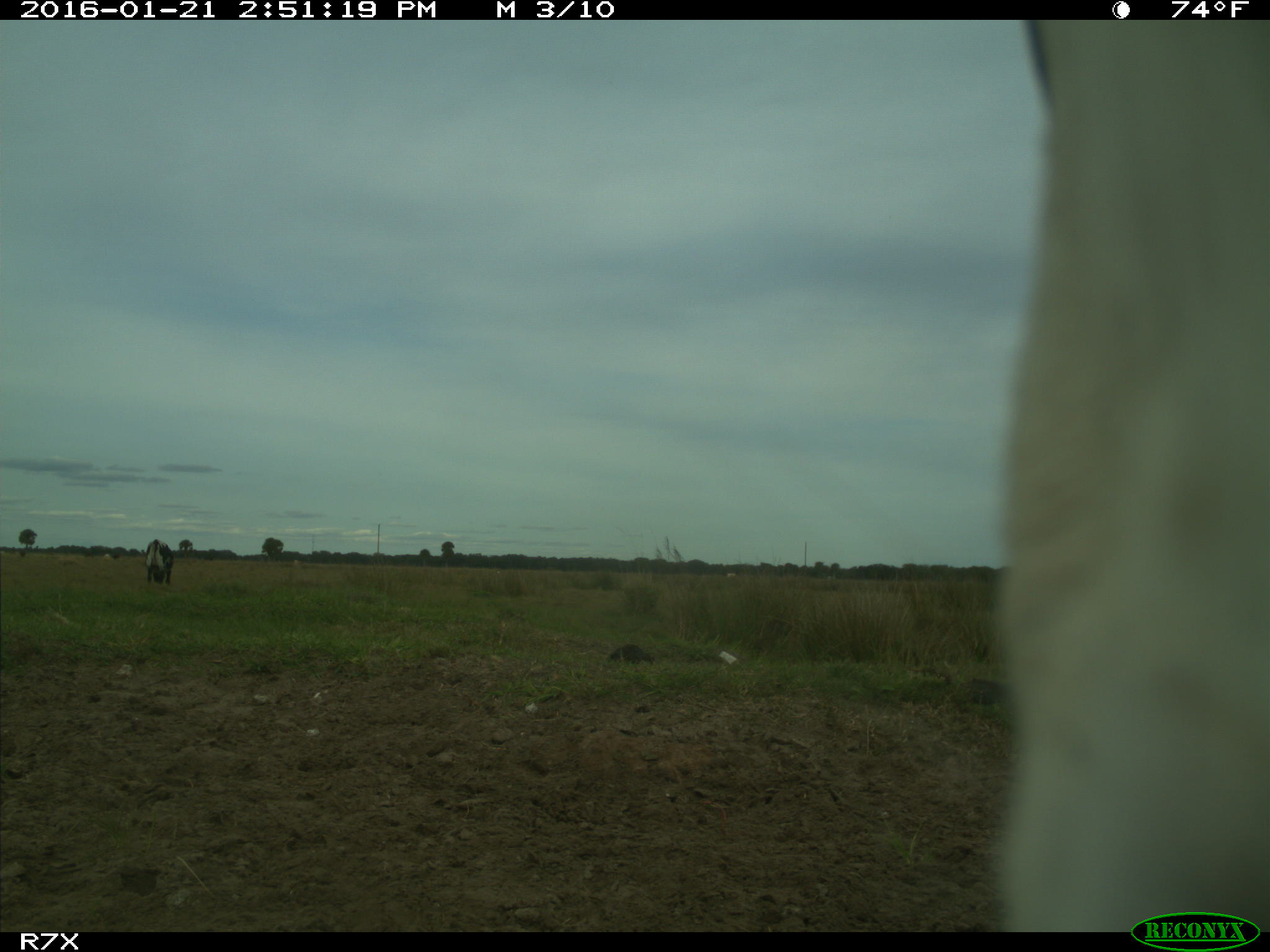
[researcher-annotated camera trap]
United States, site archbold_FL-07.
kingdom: Animalia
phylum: Chordata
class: Mammalia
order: Artiodactyla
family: Bovidae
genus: Bos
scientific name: Bos taurus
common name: domestic cow